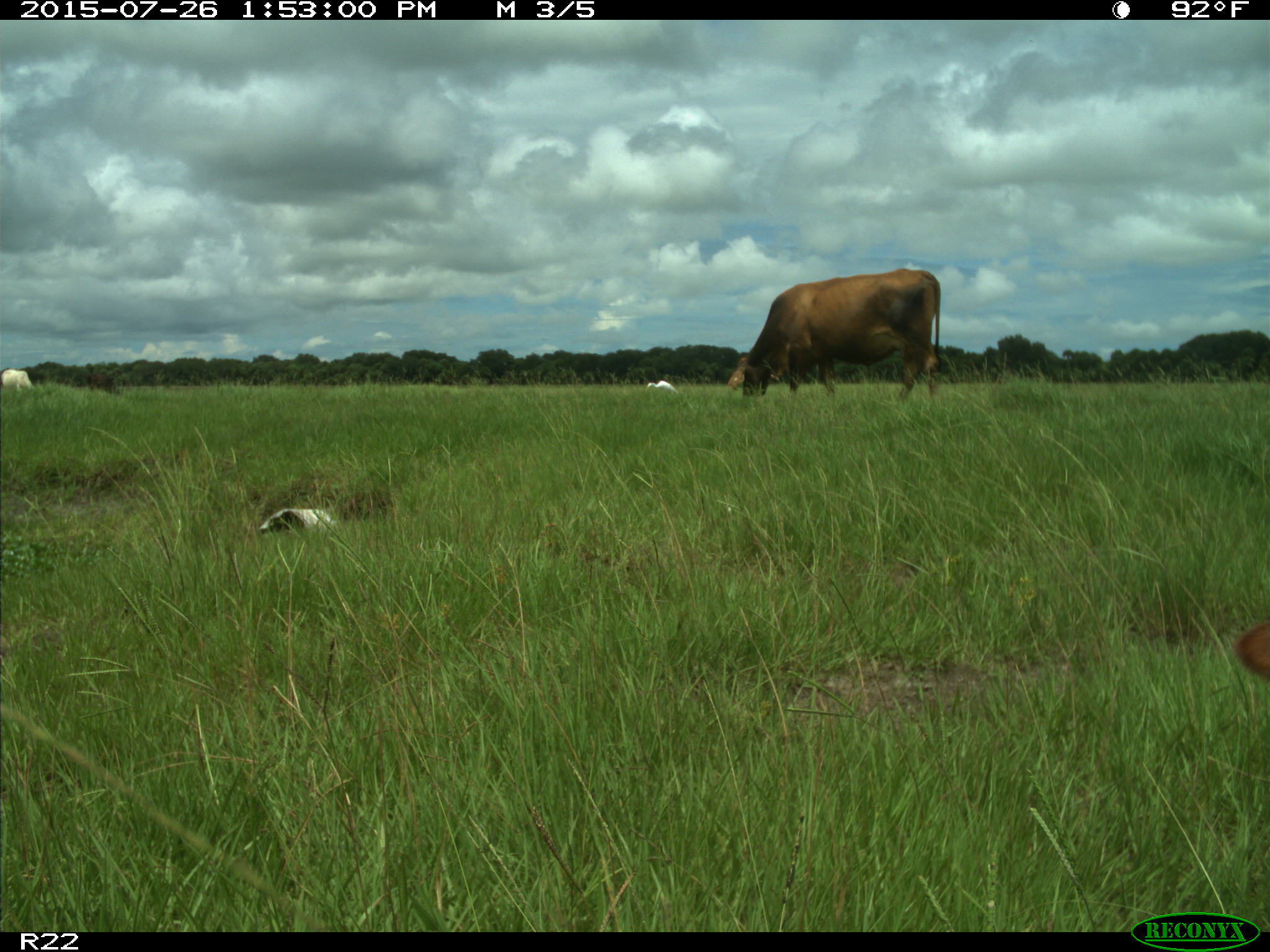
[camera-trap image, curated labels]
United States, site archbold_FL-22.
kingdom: Animalia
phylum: Chordata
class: Mammalia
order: Artiodactyla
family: Bovidae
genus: Bos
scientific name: Bos taurus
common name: domestic cow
Bos taurus (domestic cow).